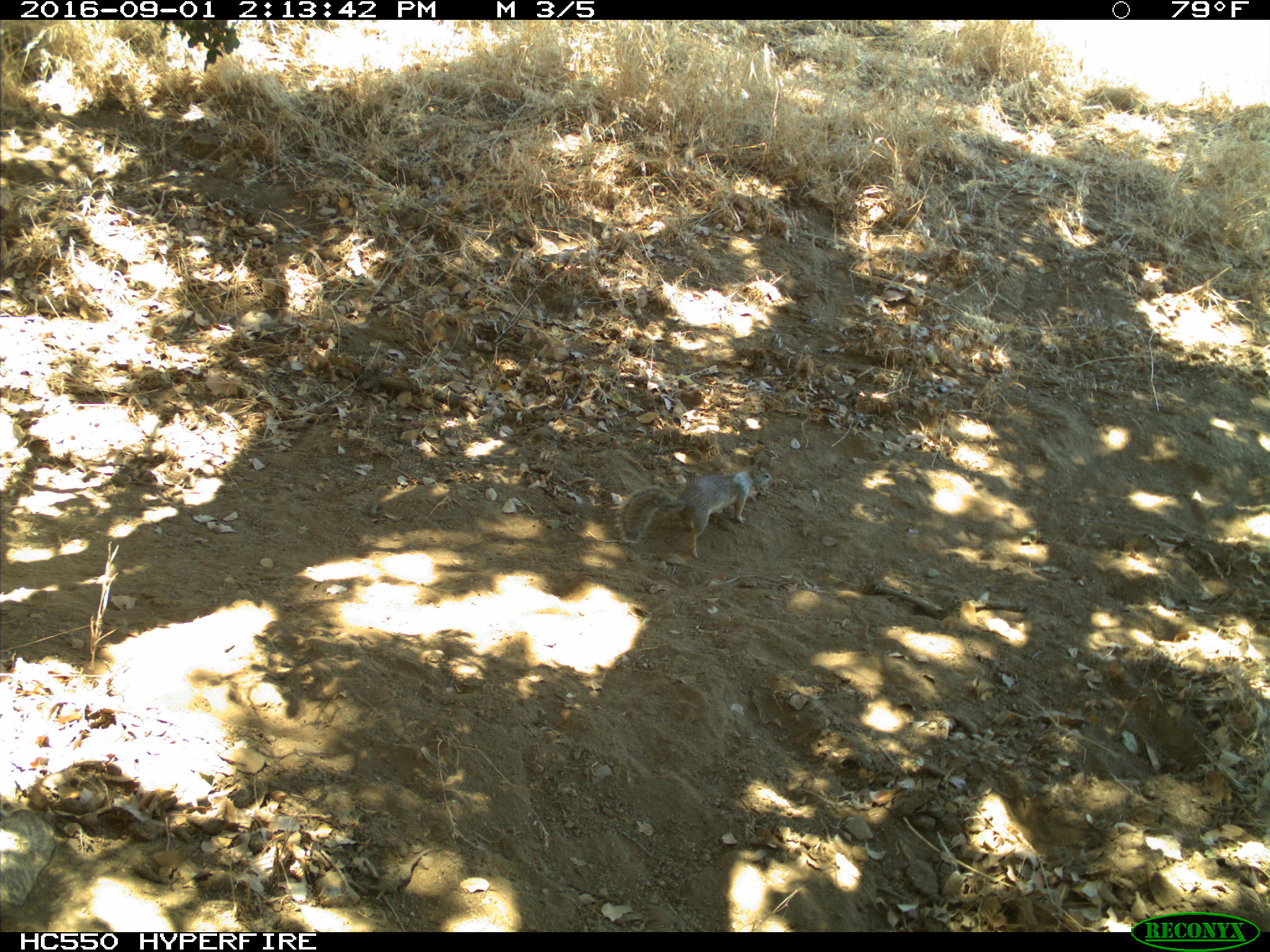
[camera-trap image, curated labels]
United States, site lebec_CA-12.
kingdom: Animalia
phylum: Chordata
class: Mammalia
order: Rodentia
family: Sciuridae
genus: Otospermophilus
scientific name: Otospermophilus beecheyi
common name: california ground squirrel